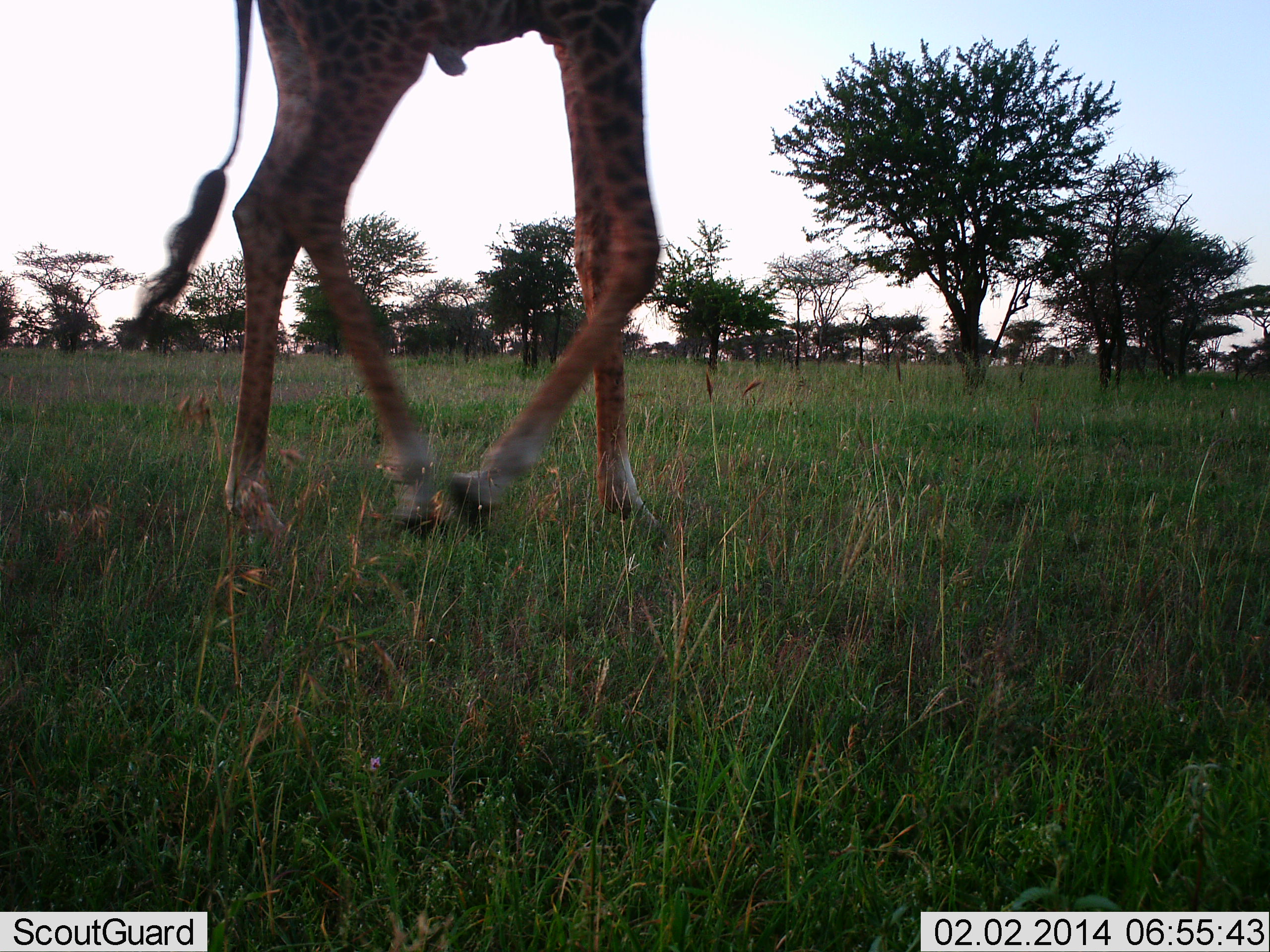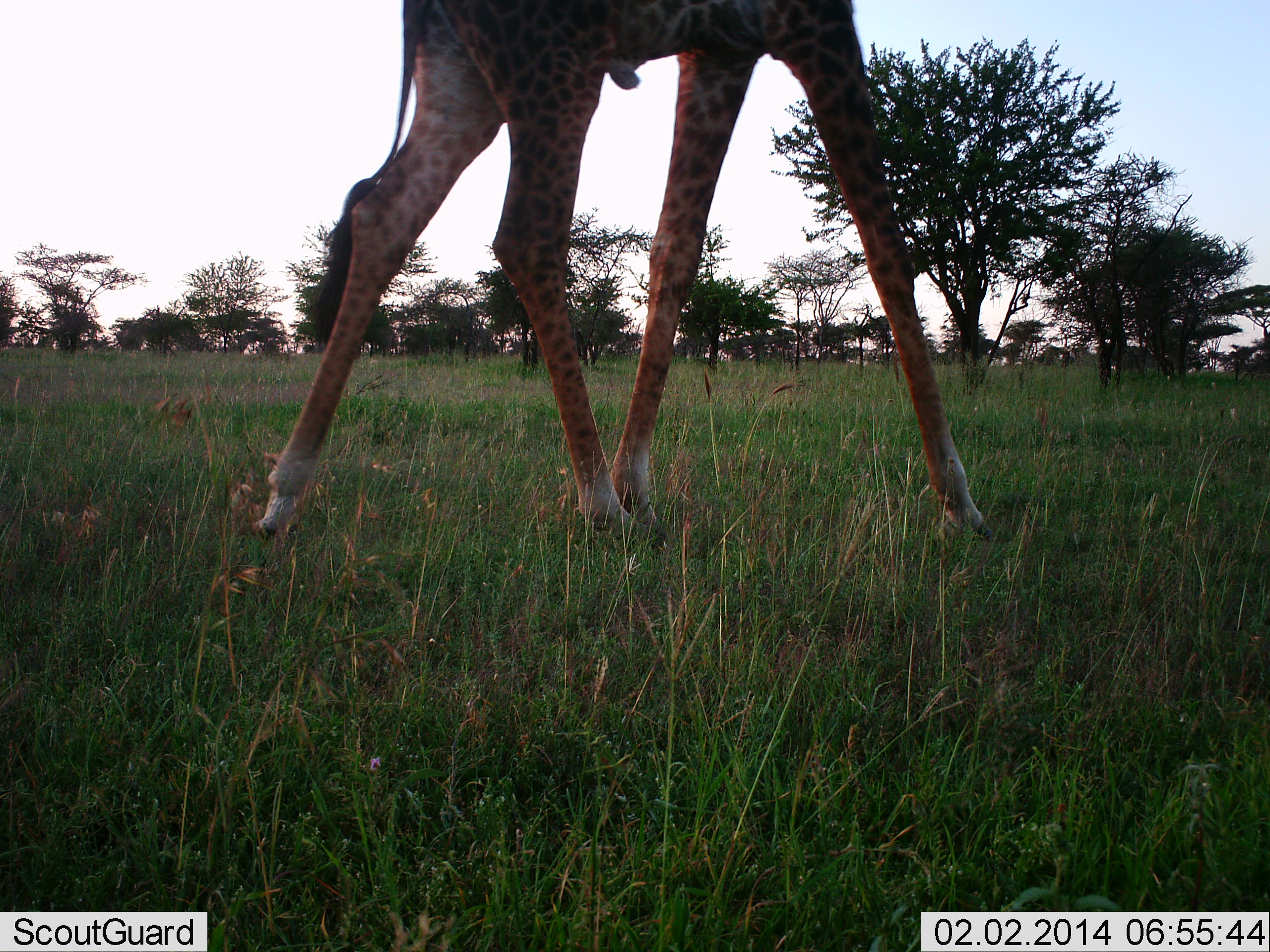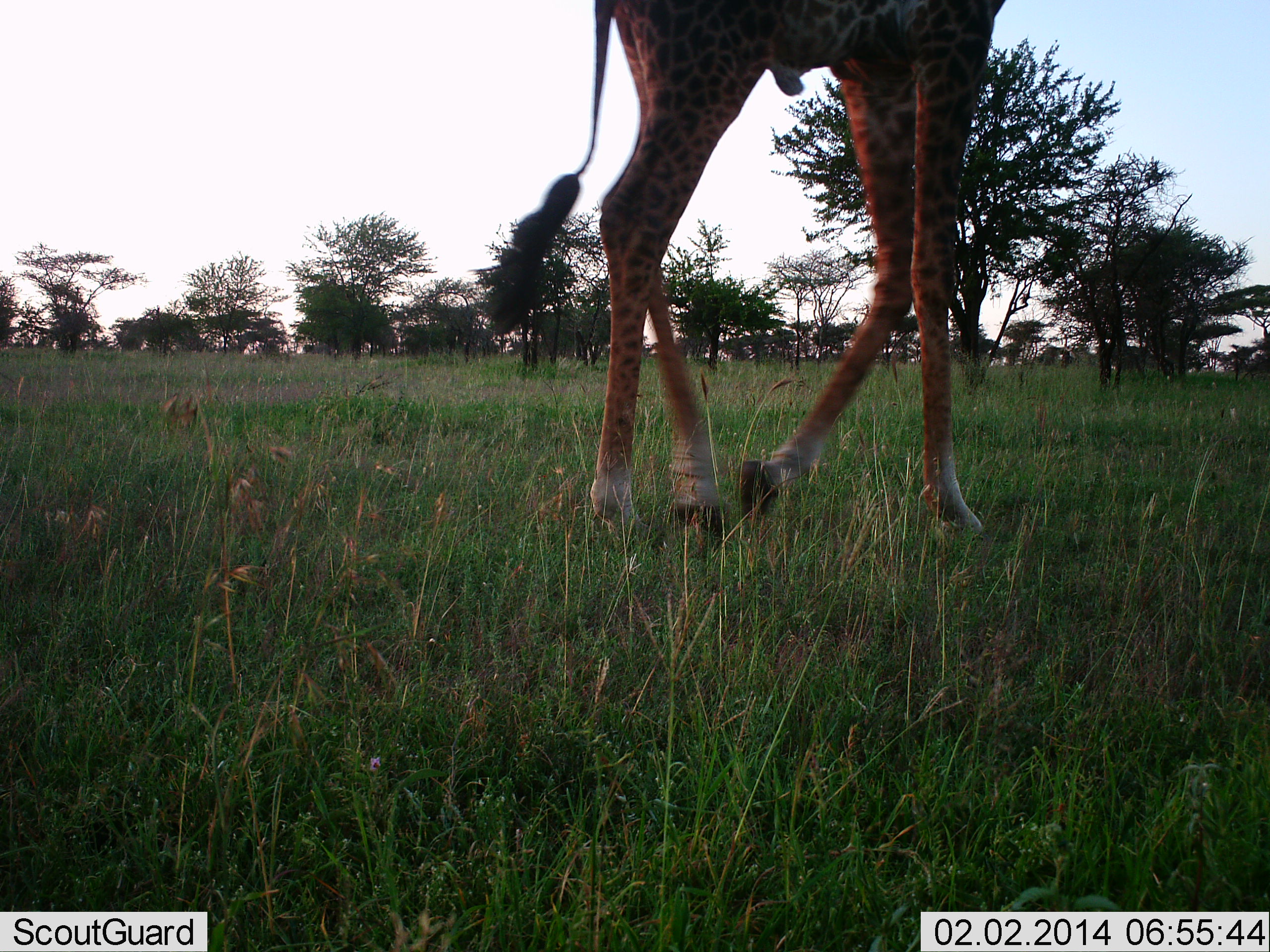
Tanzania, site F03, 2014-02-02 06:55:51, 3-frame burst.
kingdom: Animalia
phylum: Chordata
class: Mammalia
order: Artiodactyla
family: Giraffidae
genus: Giraffa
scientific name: Giraffa camelopardalis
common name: giraffe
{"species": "giraffe (Giraffa camelopardalis)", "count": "1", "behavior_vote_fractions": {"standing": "0%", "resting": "0%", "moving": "100%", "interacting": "0%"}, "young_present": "0%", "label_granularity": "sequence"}